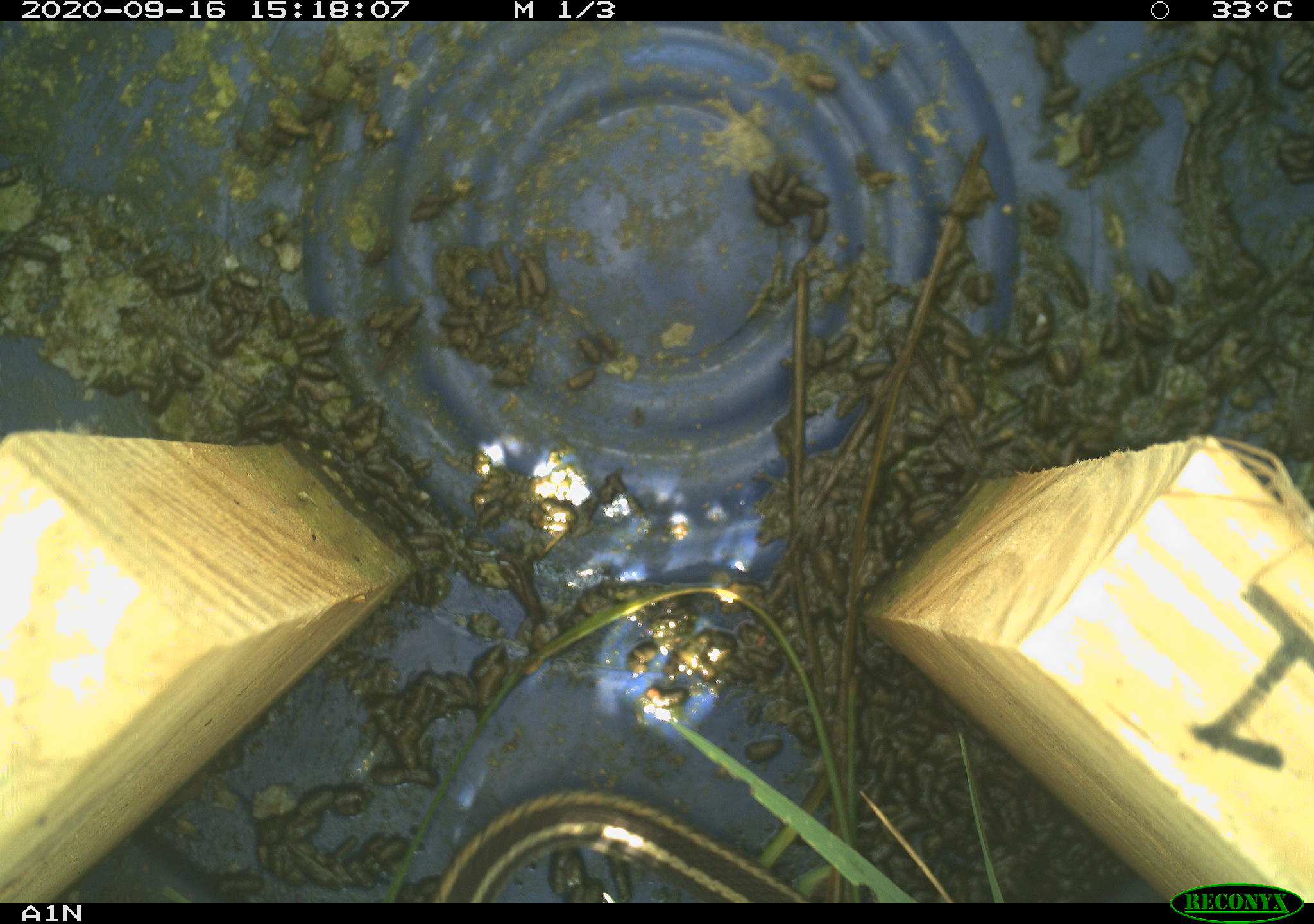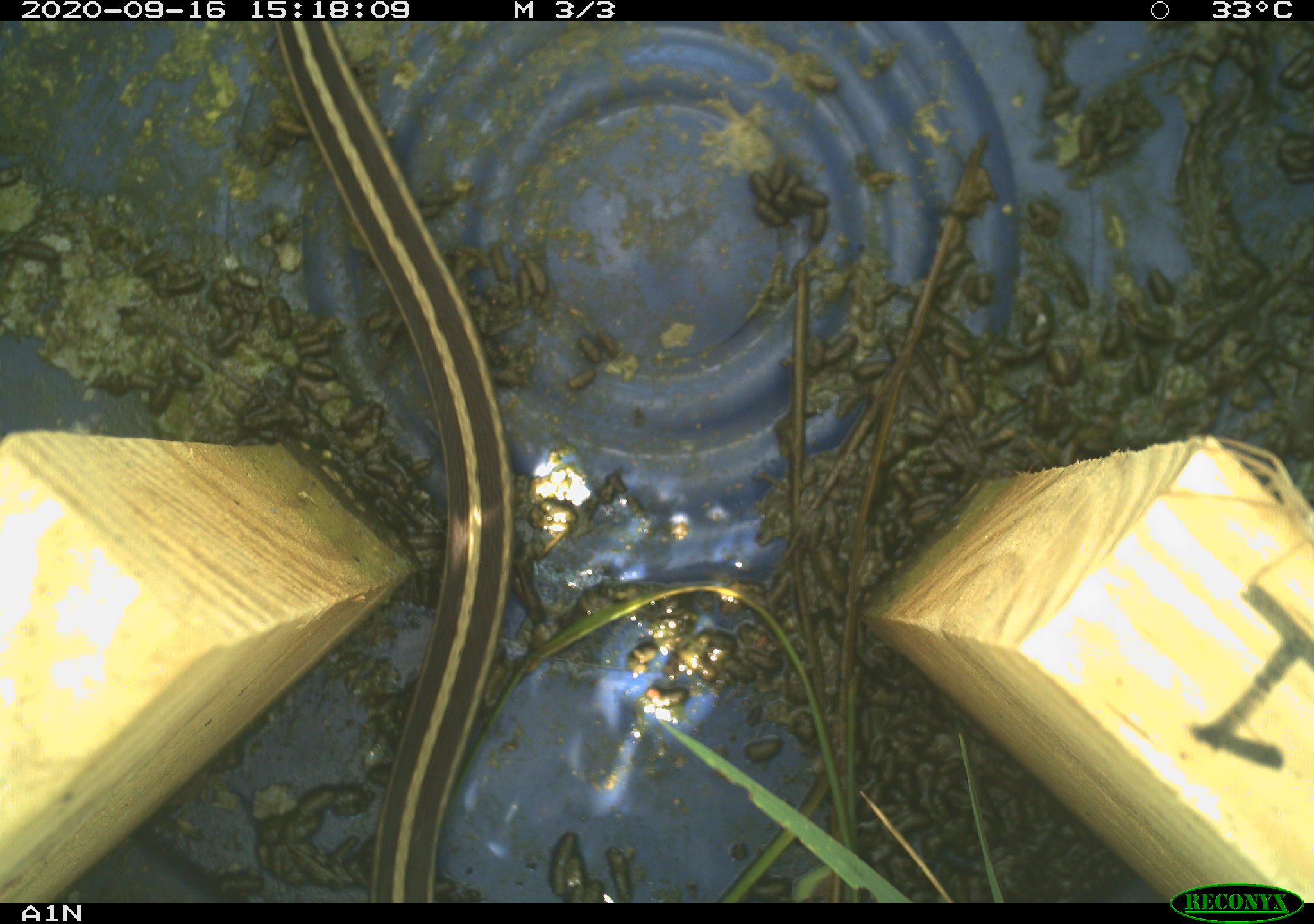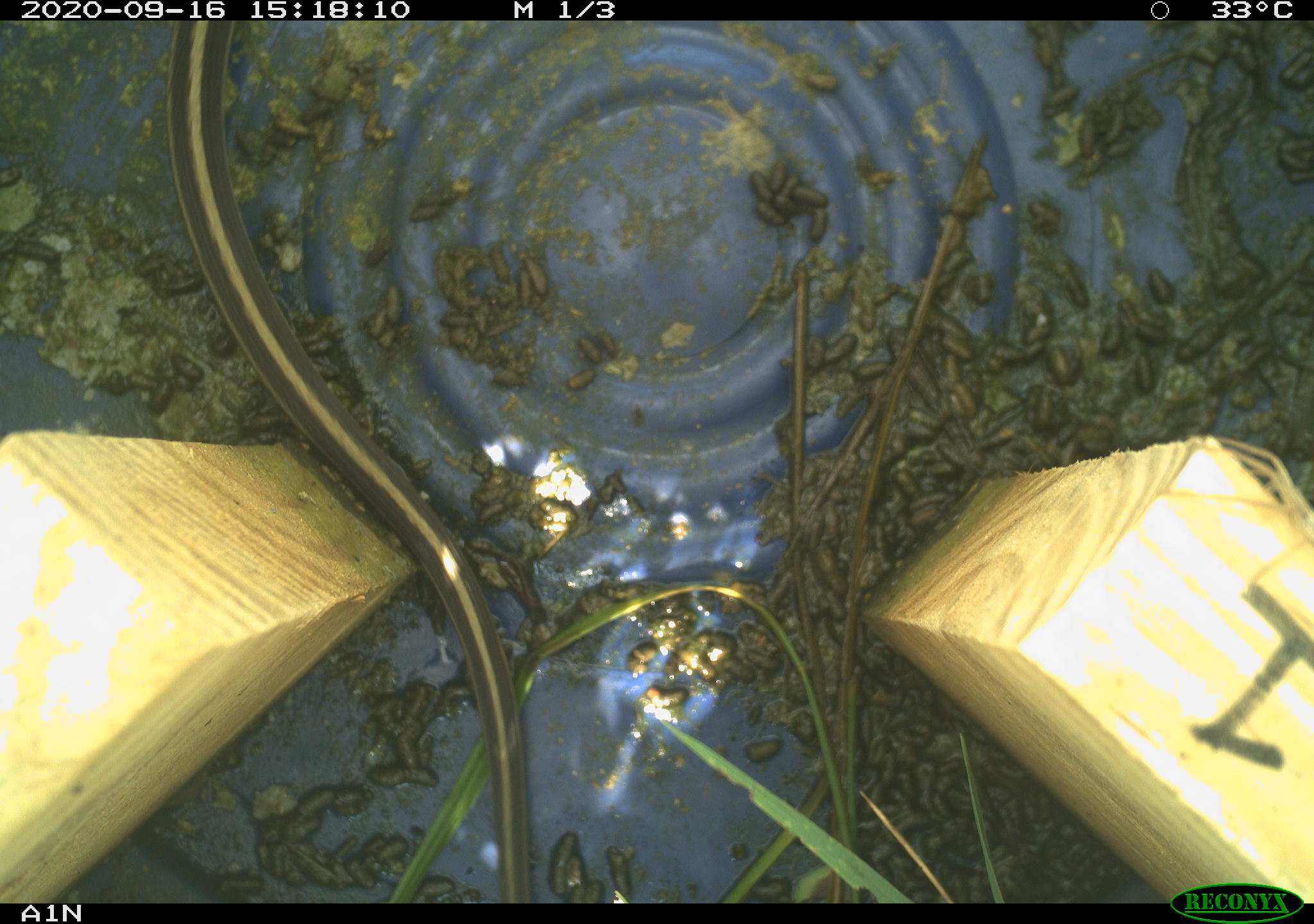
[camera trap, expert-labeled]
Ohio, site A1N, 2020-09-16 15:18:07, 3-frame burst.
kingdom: Animalia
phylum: Chordata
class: Reptilia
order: Squamata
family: Colubridae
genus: Thamnophis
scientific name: Thamnophis sirtalis sirtalis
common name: eastern gartersnake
Eastern gartersnake (Thamnophis sirtalis sirtalis).